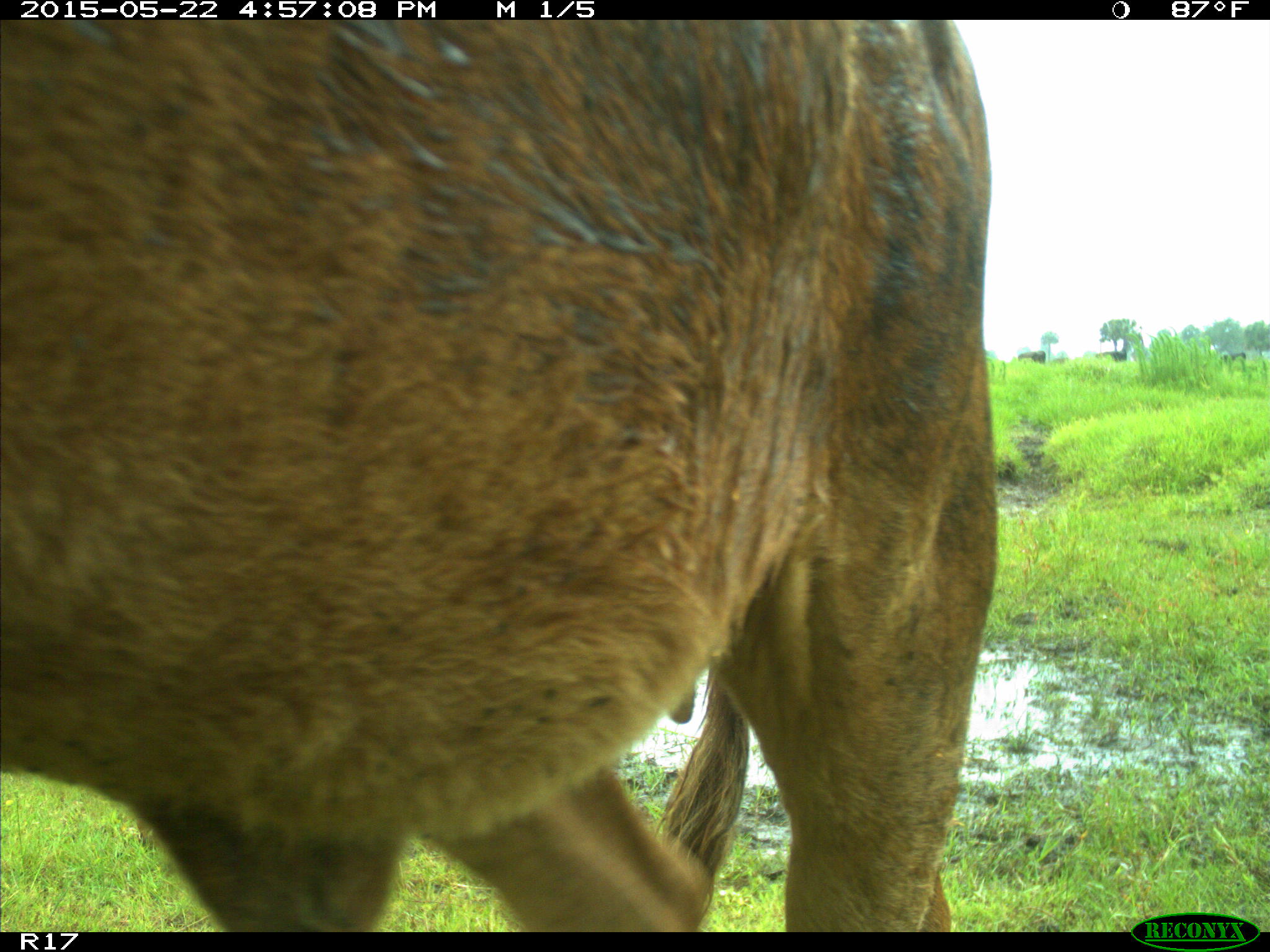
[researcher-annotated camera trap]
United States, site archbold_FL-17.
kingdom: Animalia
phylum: Chordata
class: Mammalia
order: Artiodactyla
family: Bovidae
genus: Bos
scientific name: Bos taurus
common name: domestic cow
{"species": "Bos taurus (domestic cow)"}